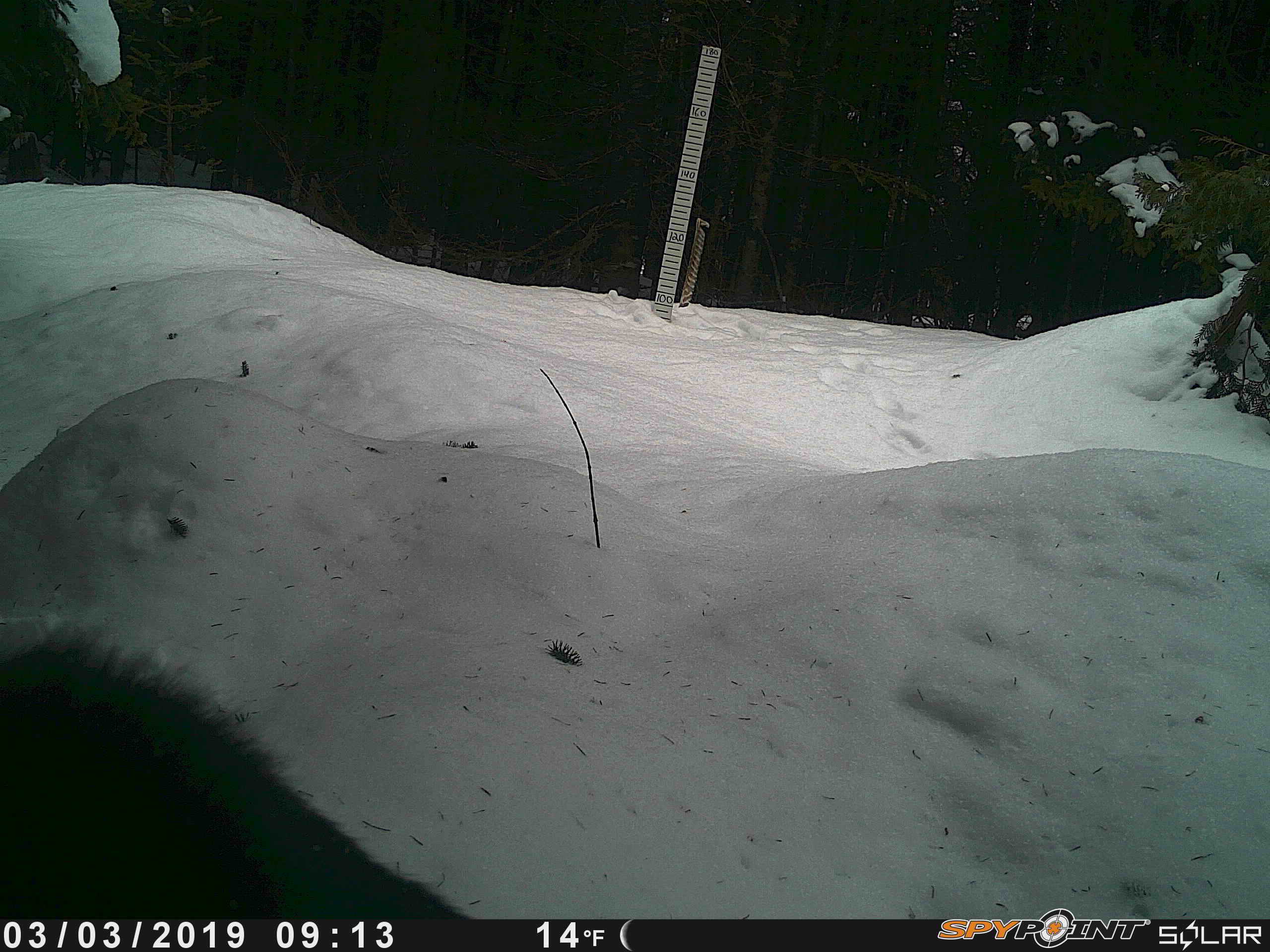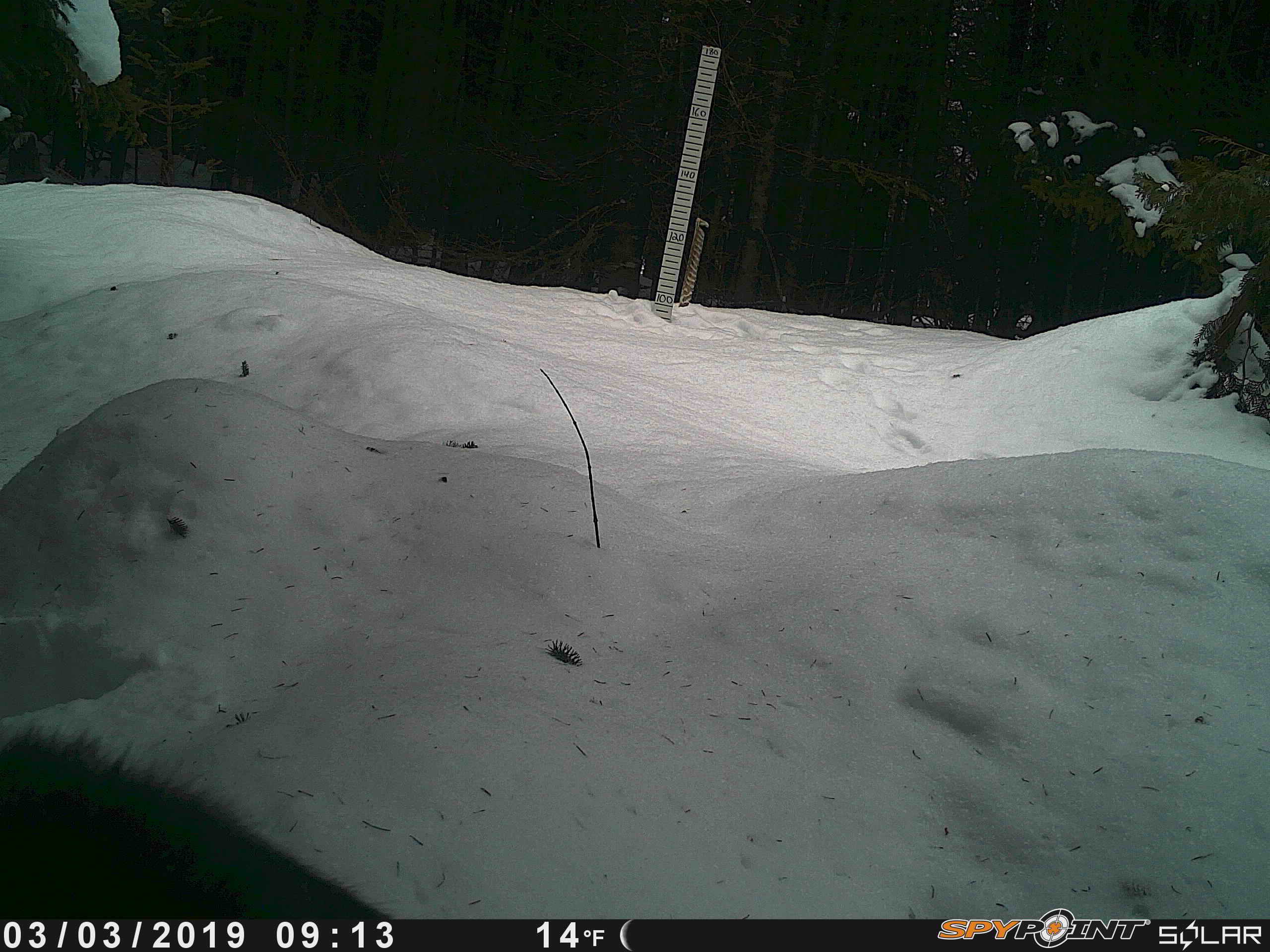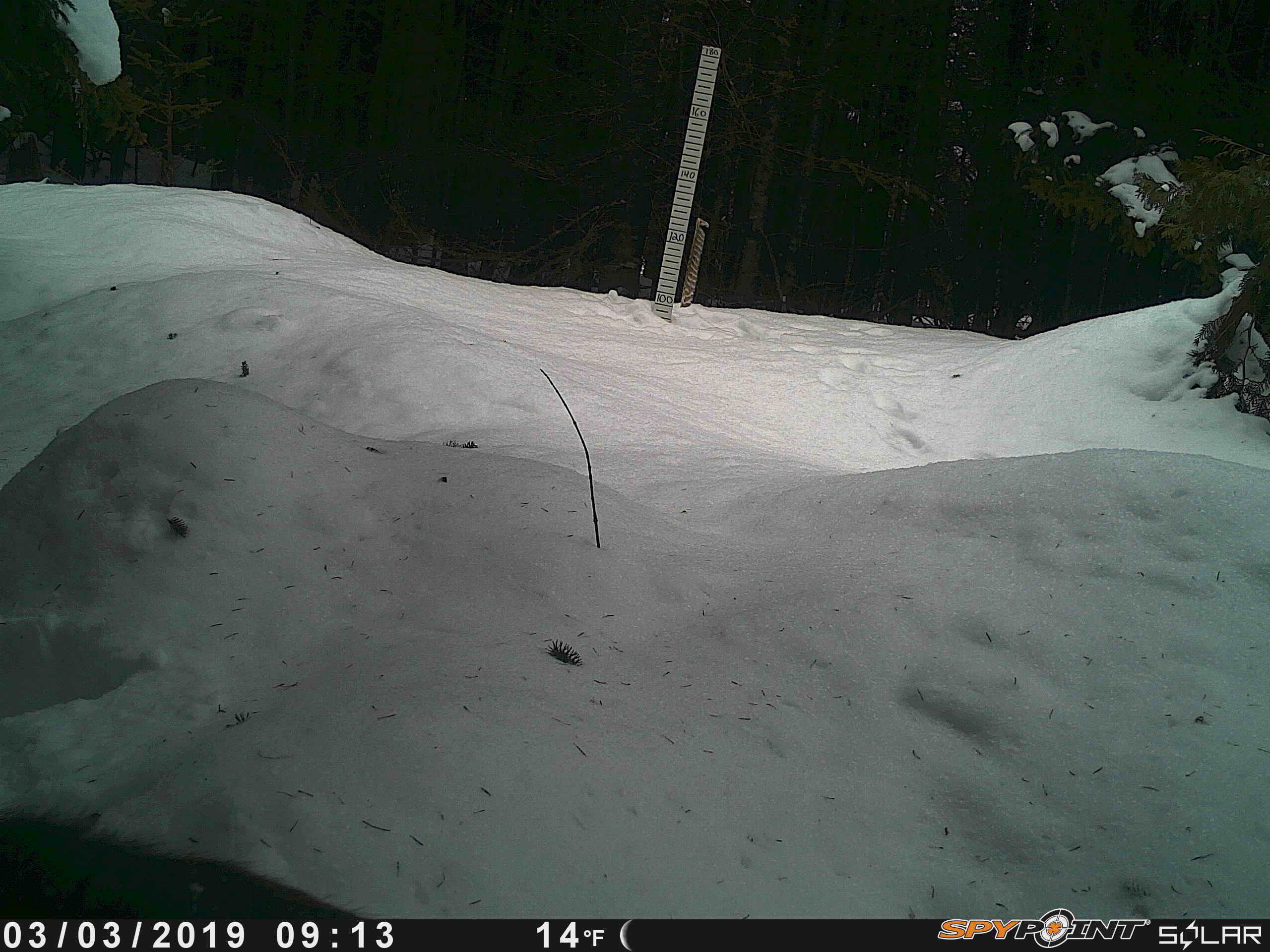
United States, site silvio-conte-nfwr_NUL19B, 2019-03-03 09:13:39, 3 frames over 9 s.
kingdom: Animalia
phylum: Chordata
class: Mammalia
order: Artiodactyla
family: Cervidae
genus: Alces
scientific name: Alces alces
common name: moose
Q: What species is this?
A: Moose (Alces alces).